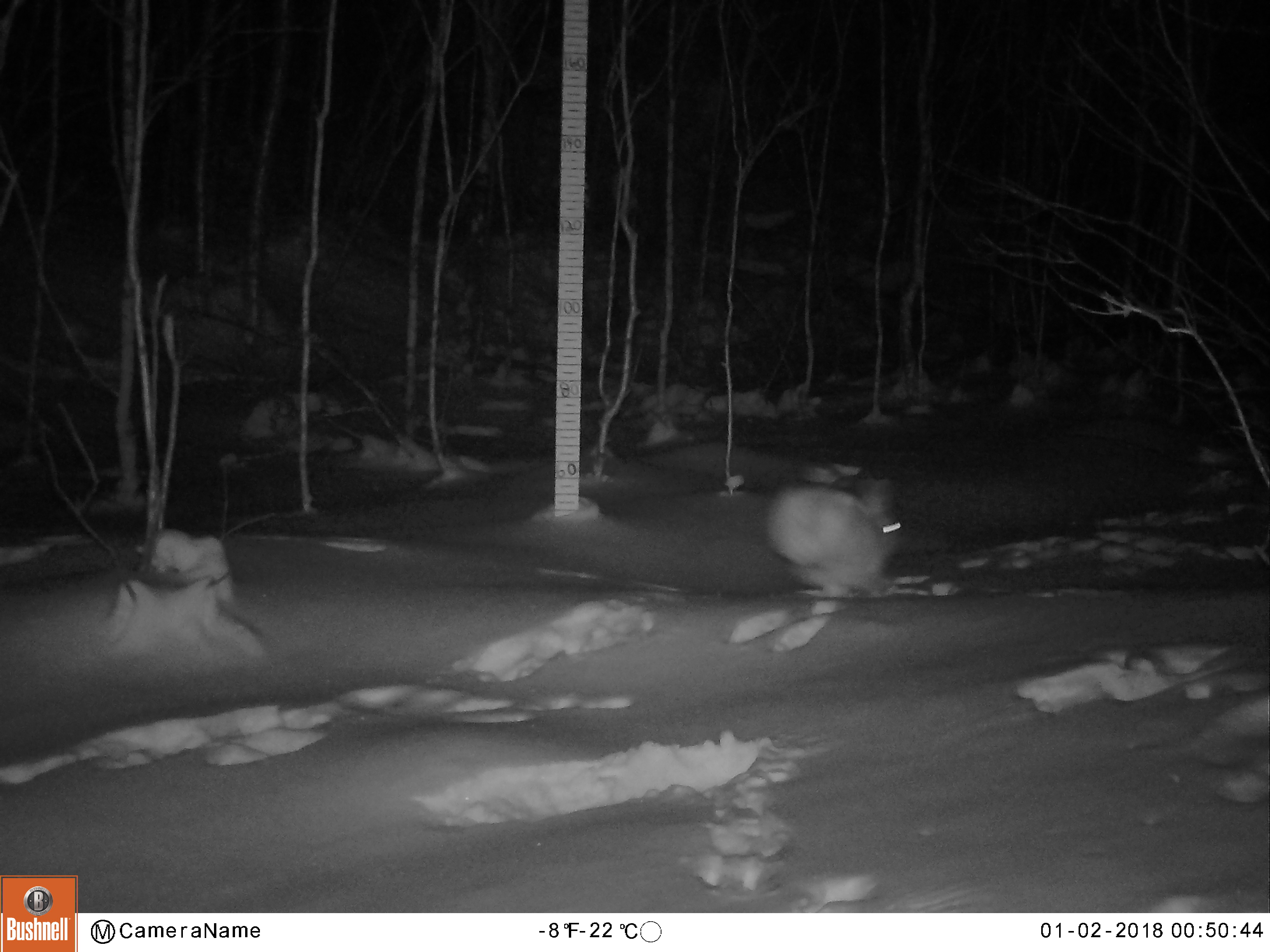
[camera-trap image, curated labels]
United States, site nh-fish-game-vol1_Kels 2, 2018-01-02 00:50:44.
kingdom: Animalia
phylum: Chordata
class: Mammalia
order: Lagomorpha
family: Leporidae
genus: Lepus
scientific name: Lepus americanus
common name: snowshoe hare